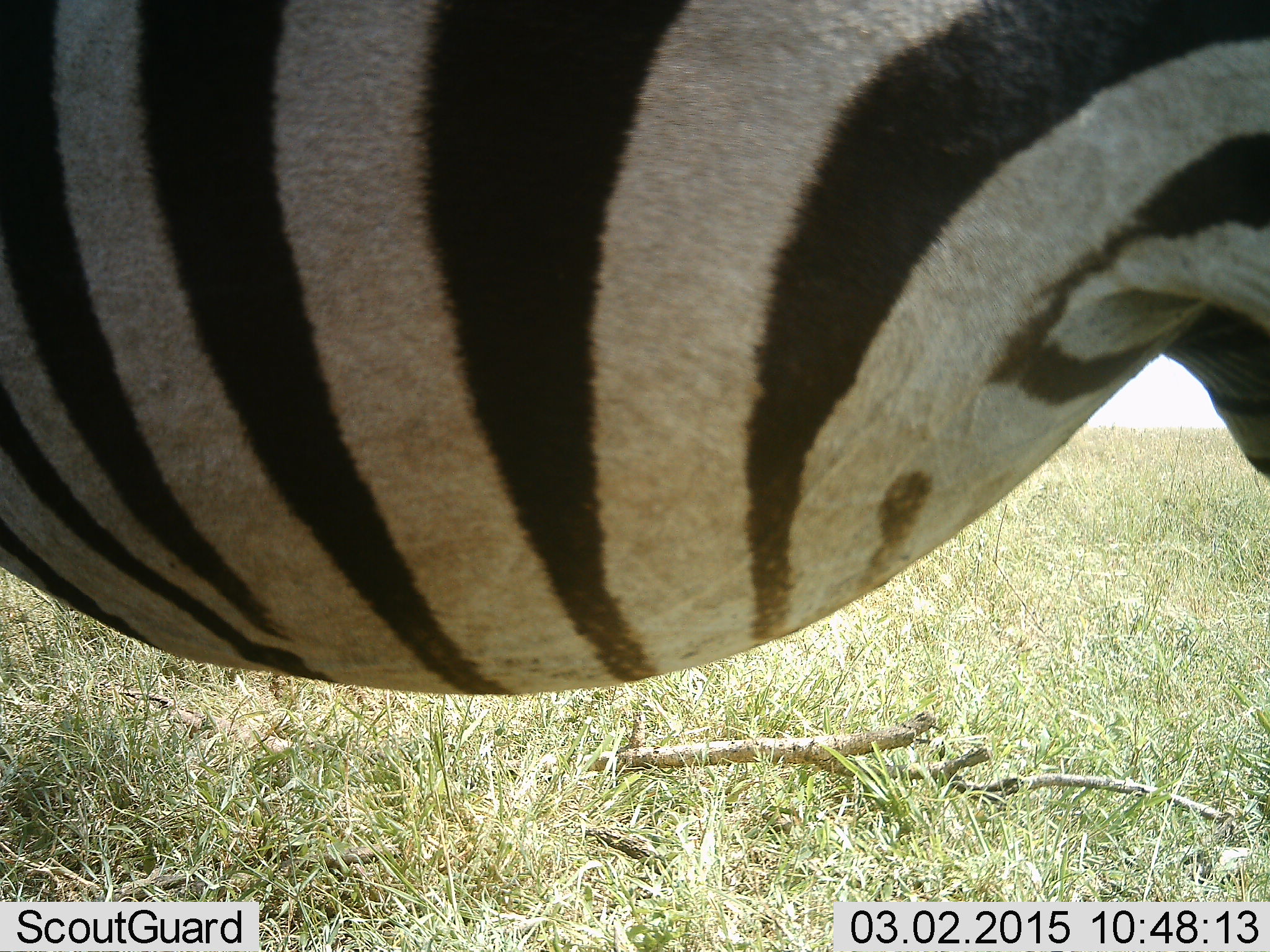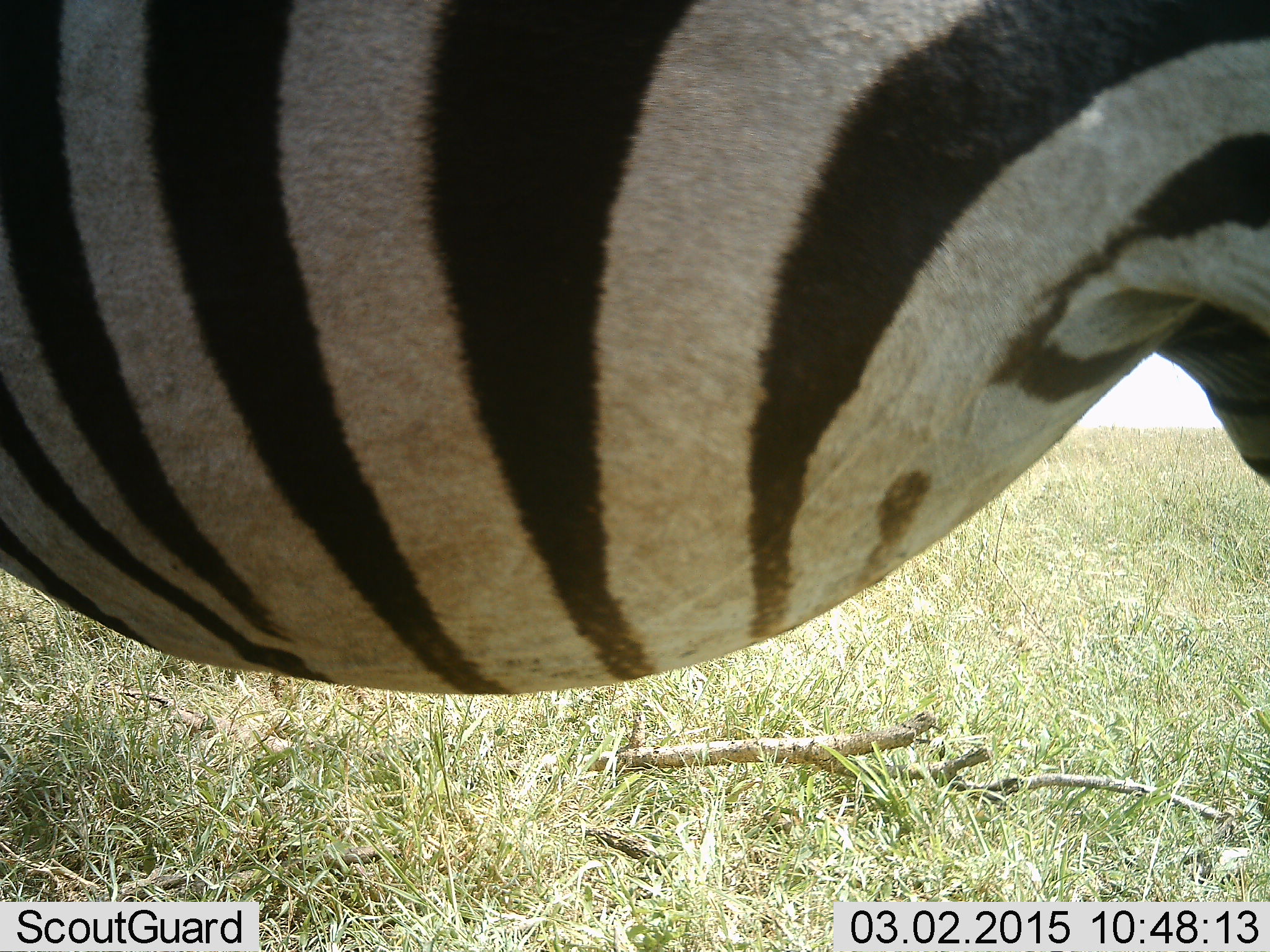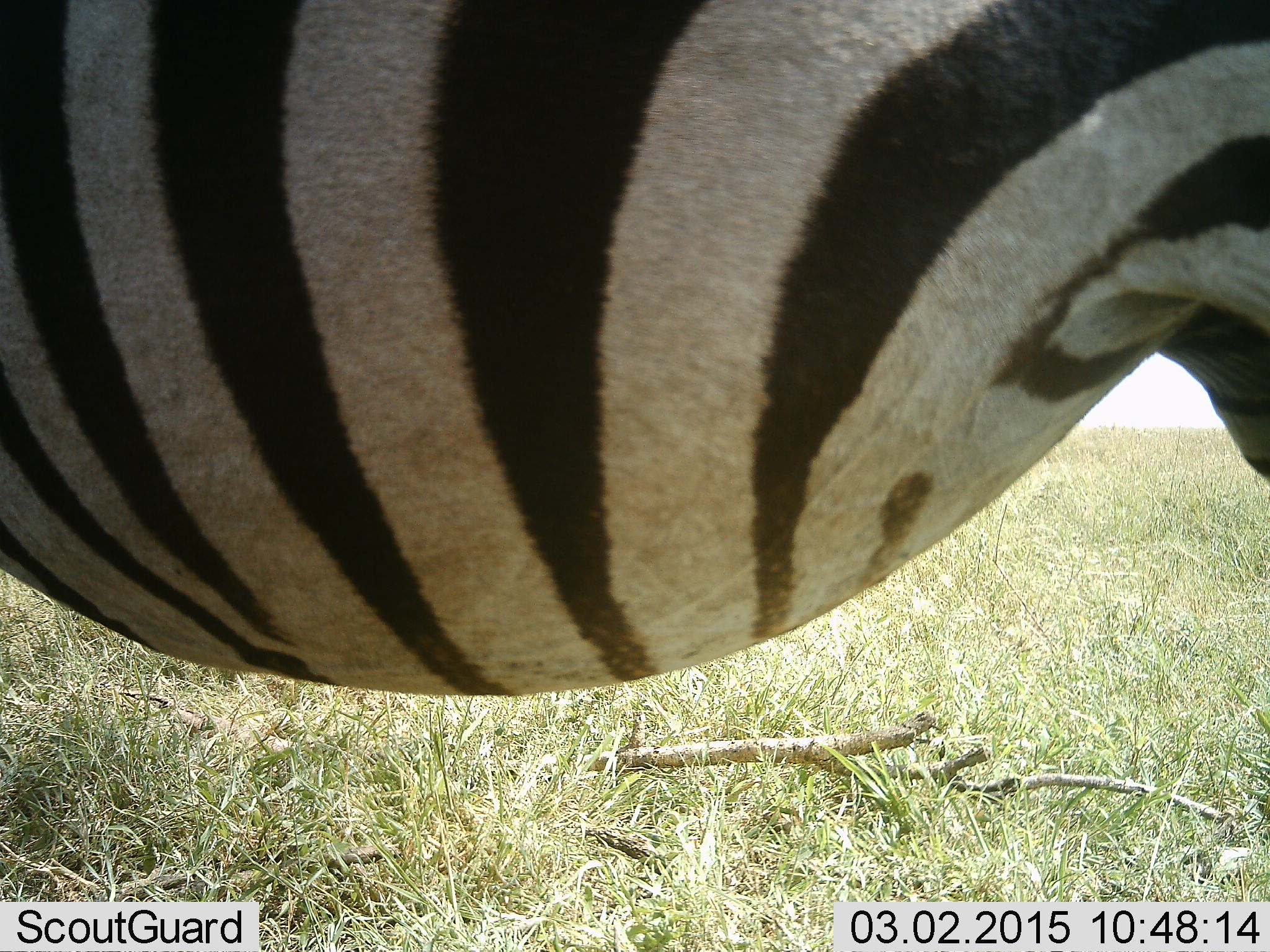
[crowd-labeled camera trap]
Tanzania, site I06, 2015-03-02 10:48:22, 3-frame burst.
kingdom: Animalia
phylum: Chordata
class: Mammalia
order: Perissodactyla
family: Equidae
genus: Equus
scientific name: Equus quagga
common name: plains zebra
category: zebra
Zebra (plains zebra) (Equus quagga), count 1. Behavior (volunteer vote fractions): standing 100%, resting 0%, moving 0%, interacting 0%. Young present (vote fraction): 0%. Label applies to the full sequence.